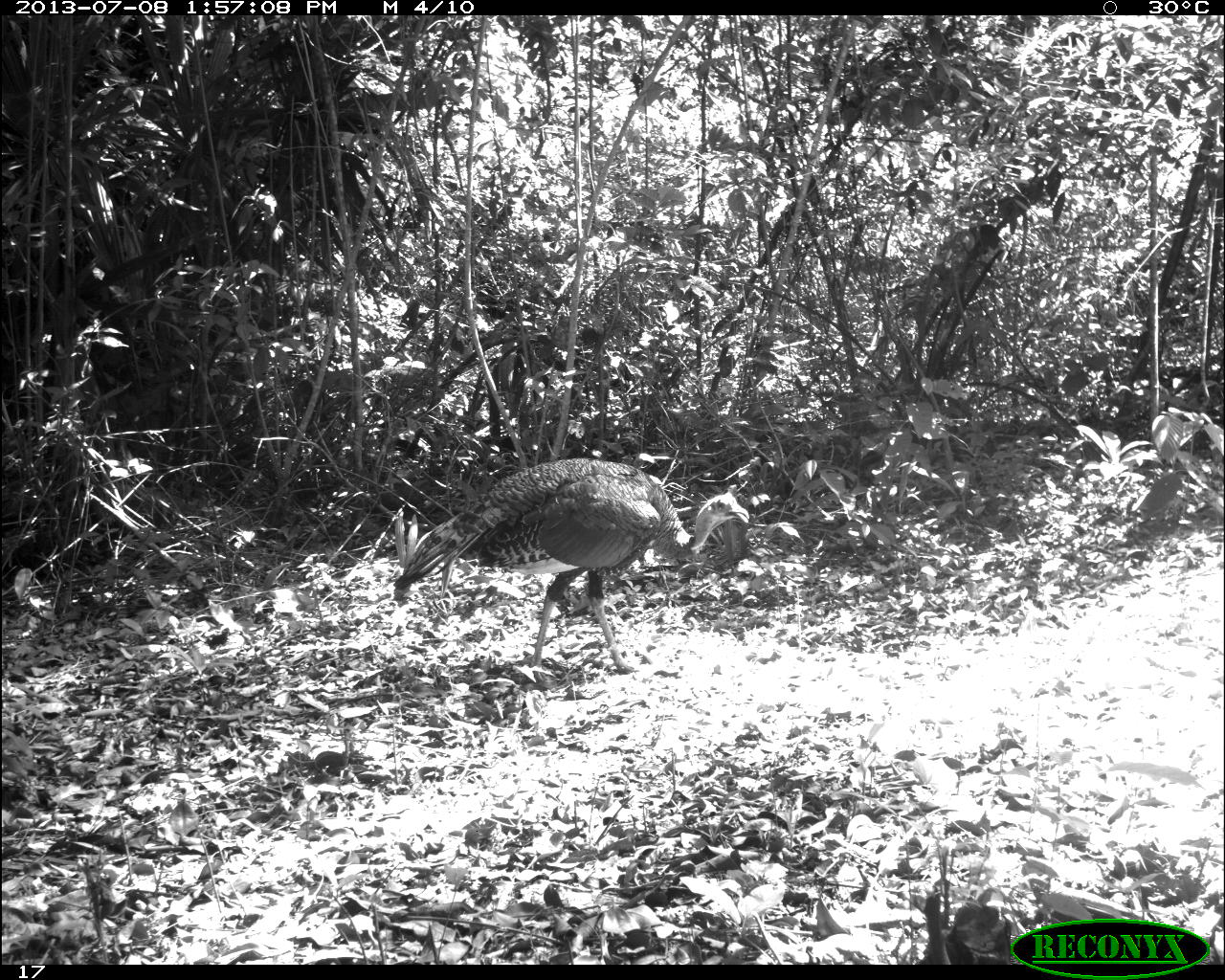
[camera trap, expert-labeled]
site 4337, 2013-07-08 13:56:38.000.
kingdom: Animalia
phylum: Chordata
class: Aves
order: Galliformes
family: Phasianidae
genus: Meleagris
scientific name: Meleagris ocellata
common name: ocellated turkey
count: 1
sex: male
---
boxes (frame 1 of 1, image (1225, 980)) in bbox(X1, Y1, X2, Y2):
meleagris ocellata: bbox(391, 457, 750, 674)